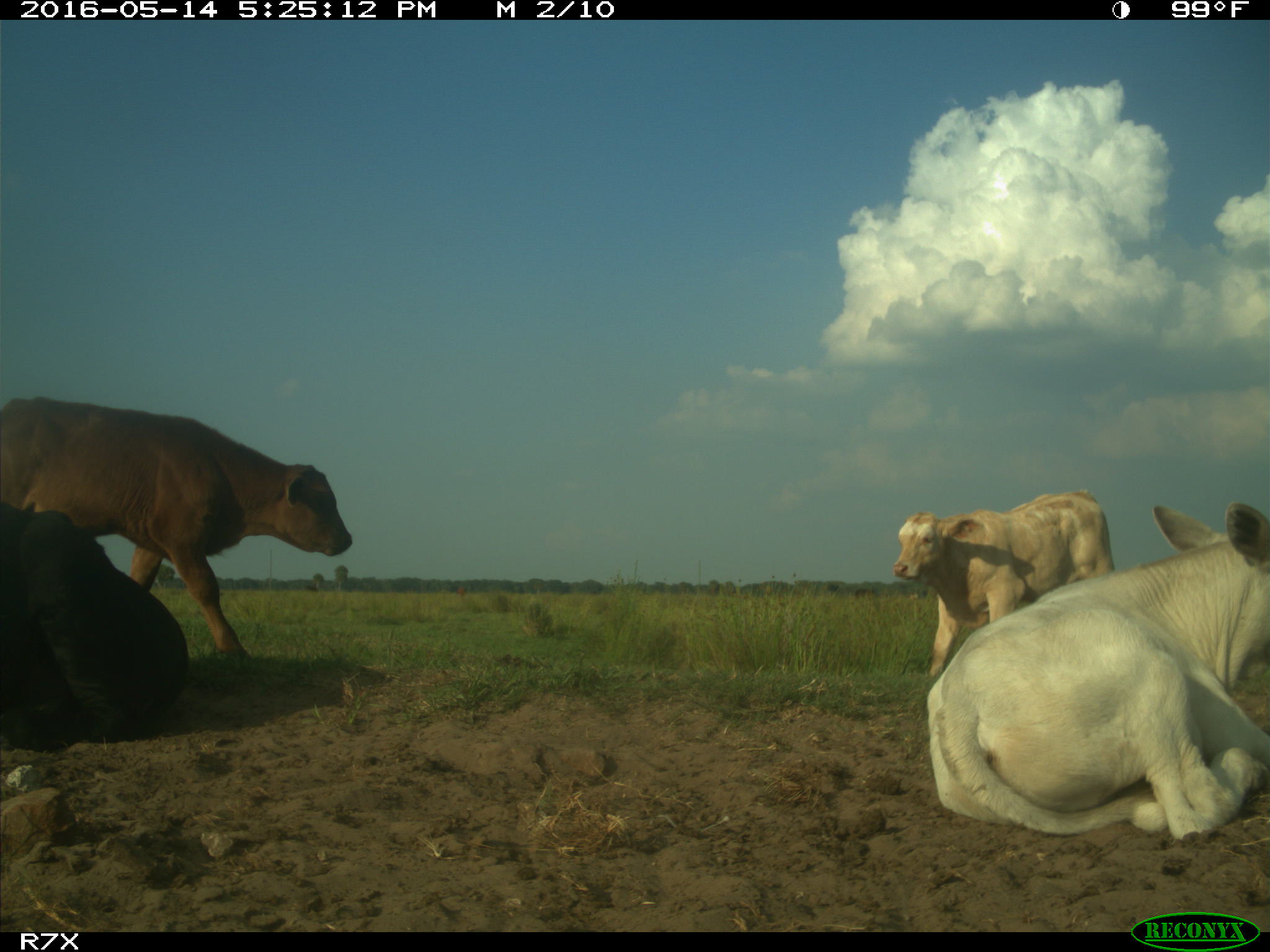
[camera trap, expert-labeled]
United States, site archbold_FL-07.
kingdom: Animalia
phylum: Chordata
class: Mammalia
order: Artiodactyla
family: Bovidae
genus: Bos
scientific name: Bos taurus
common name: domestic cow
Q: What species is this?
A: Bos taurus (domestic cow).